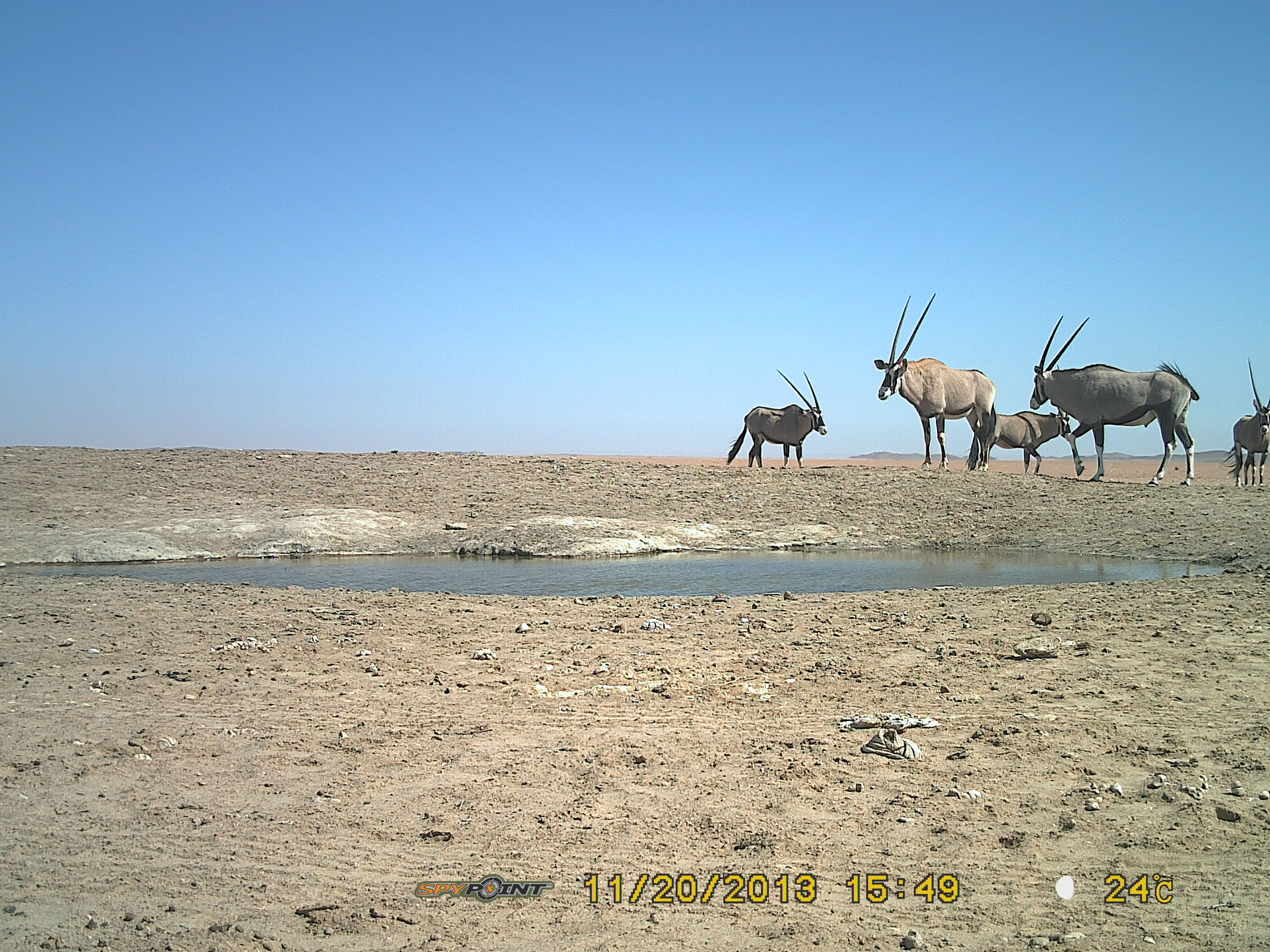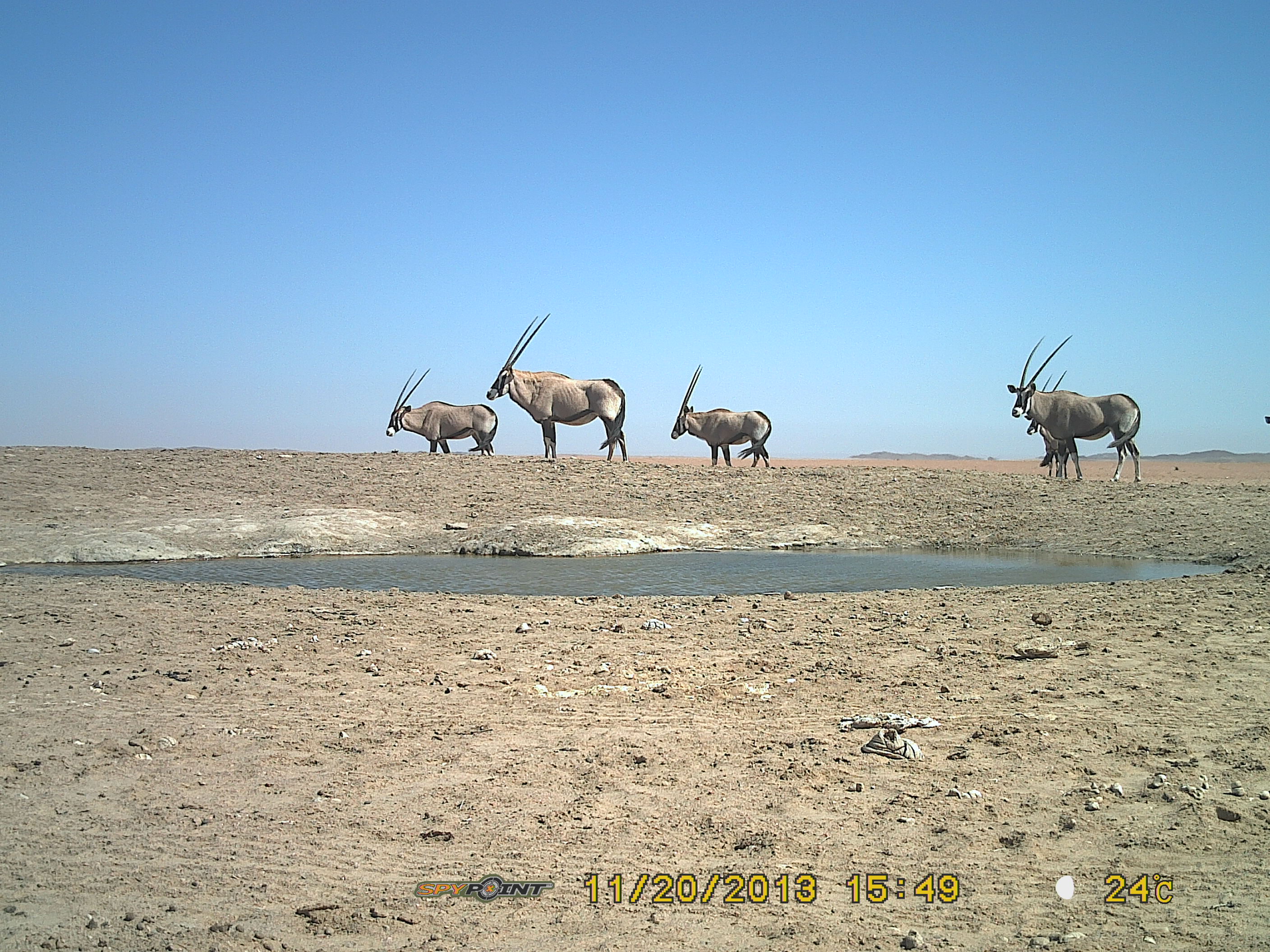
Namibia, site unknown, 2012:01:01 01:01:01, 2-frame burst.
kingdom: Animalia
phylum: Chordata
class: Mammalia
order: Artiodactyla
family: Bovidae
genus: Oryx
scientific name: Oryx gazella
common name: gemsbok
Oryx gazella (gemsbok).